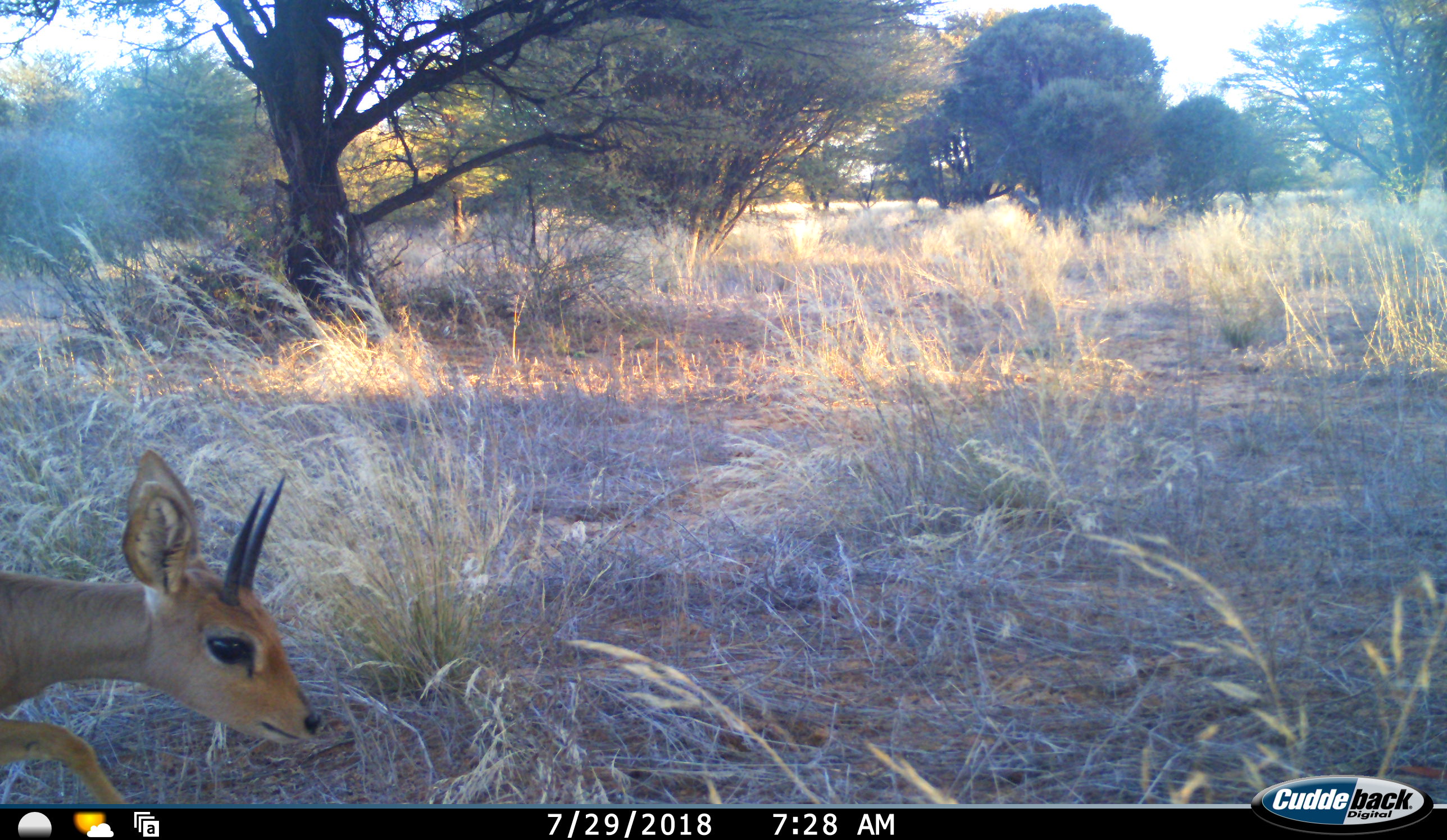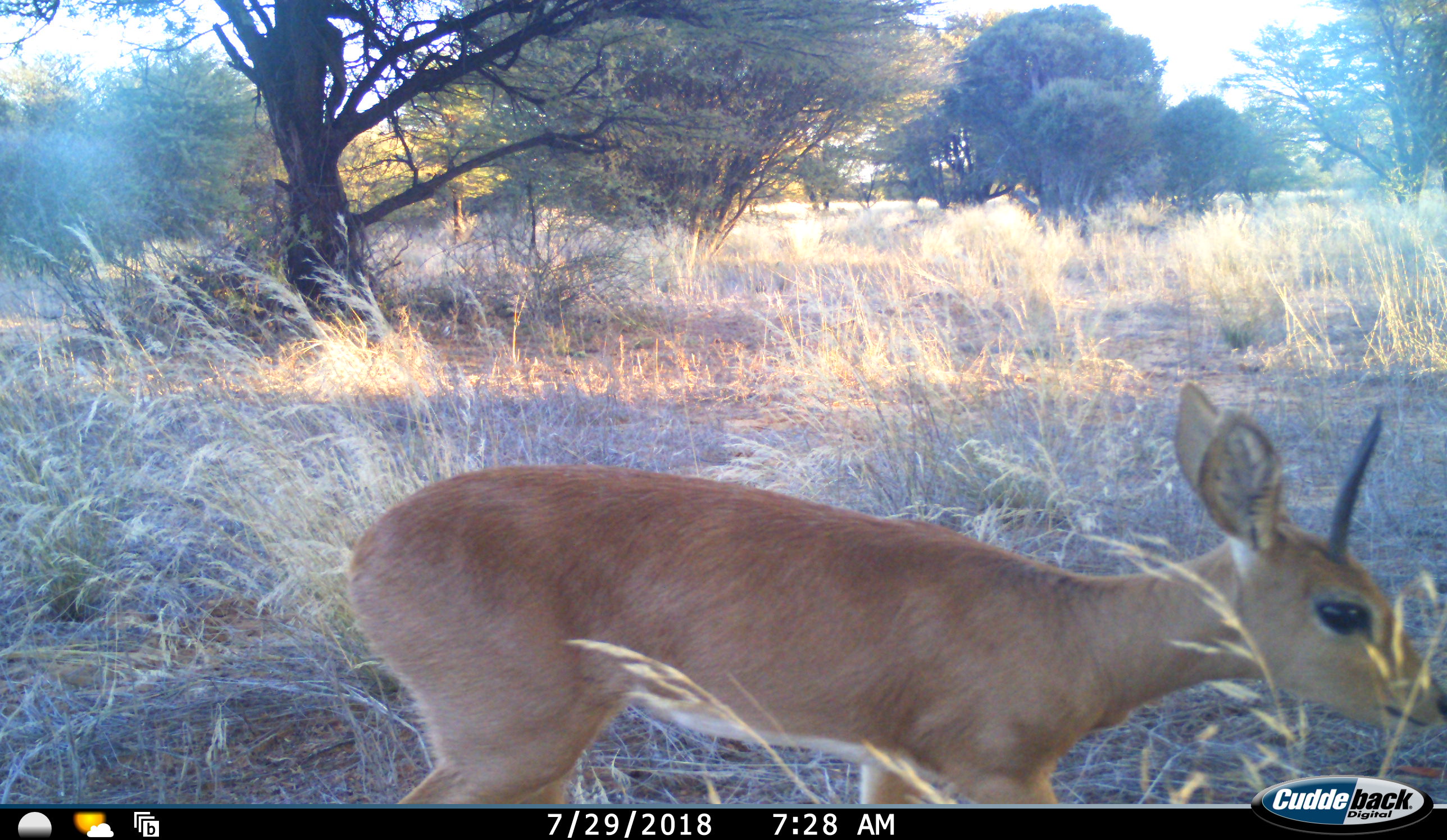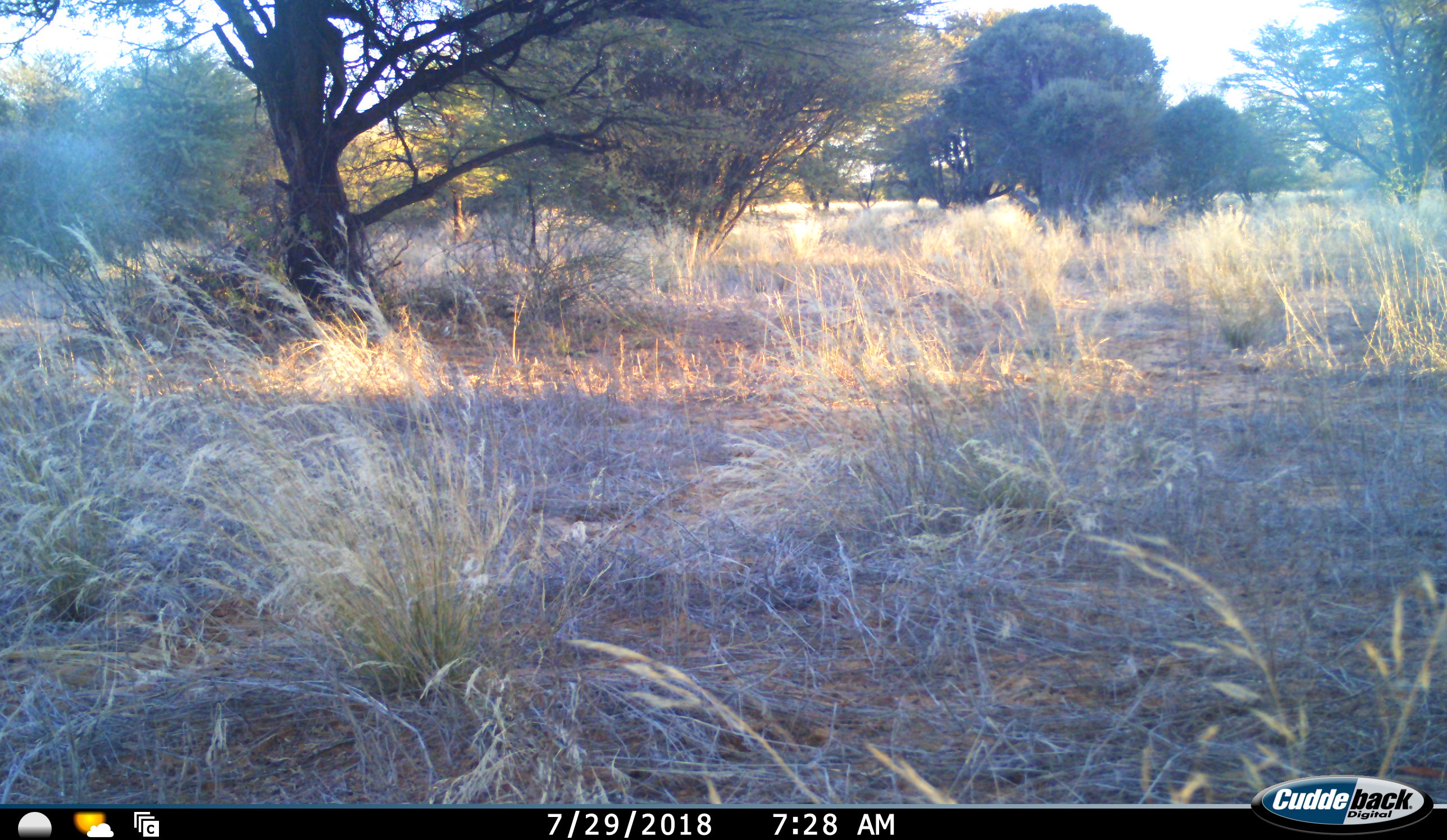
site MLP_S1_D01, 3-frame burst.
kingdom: Animalia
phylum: Chordata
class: Mammalia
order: Artiodactyla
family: Bovidae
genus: Sylvicapra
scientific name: Sylvicapra grimmia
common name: common duiker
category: duikercommongrey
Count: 1.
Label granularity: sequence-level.